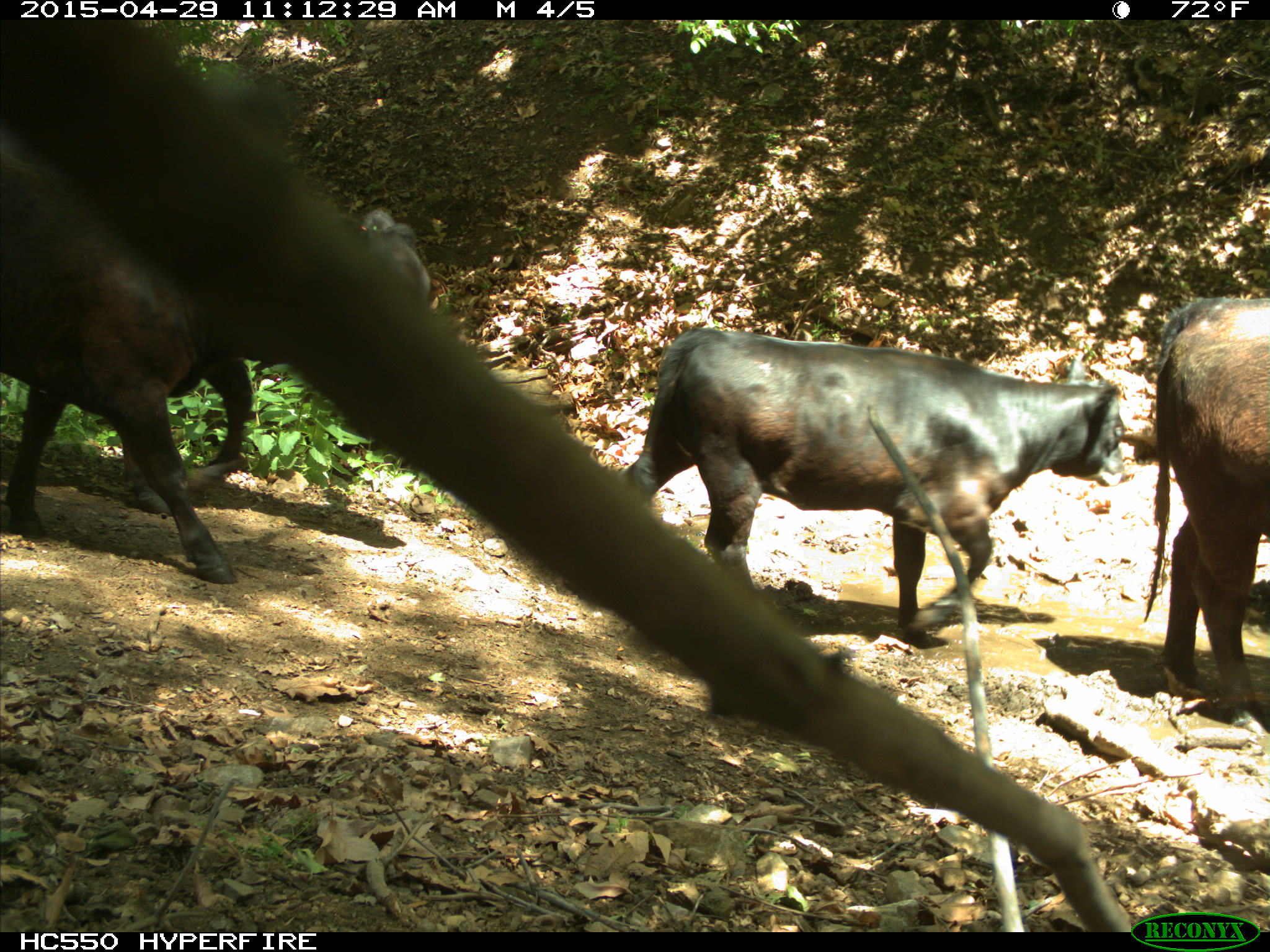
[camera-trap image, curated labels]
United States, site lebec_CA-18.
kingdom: Animalia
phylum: Chordata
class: Mammalia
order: Artiodactyla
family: Bovidae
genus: Bos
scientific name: Bos taurus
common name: domestic cow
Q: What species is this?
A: Bos taurus (domestic cow).